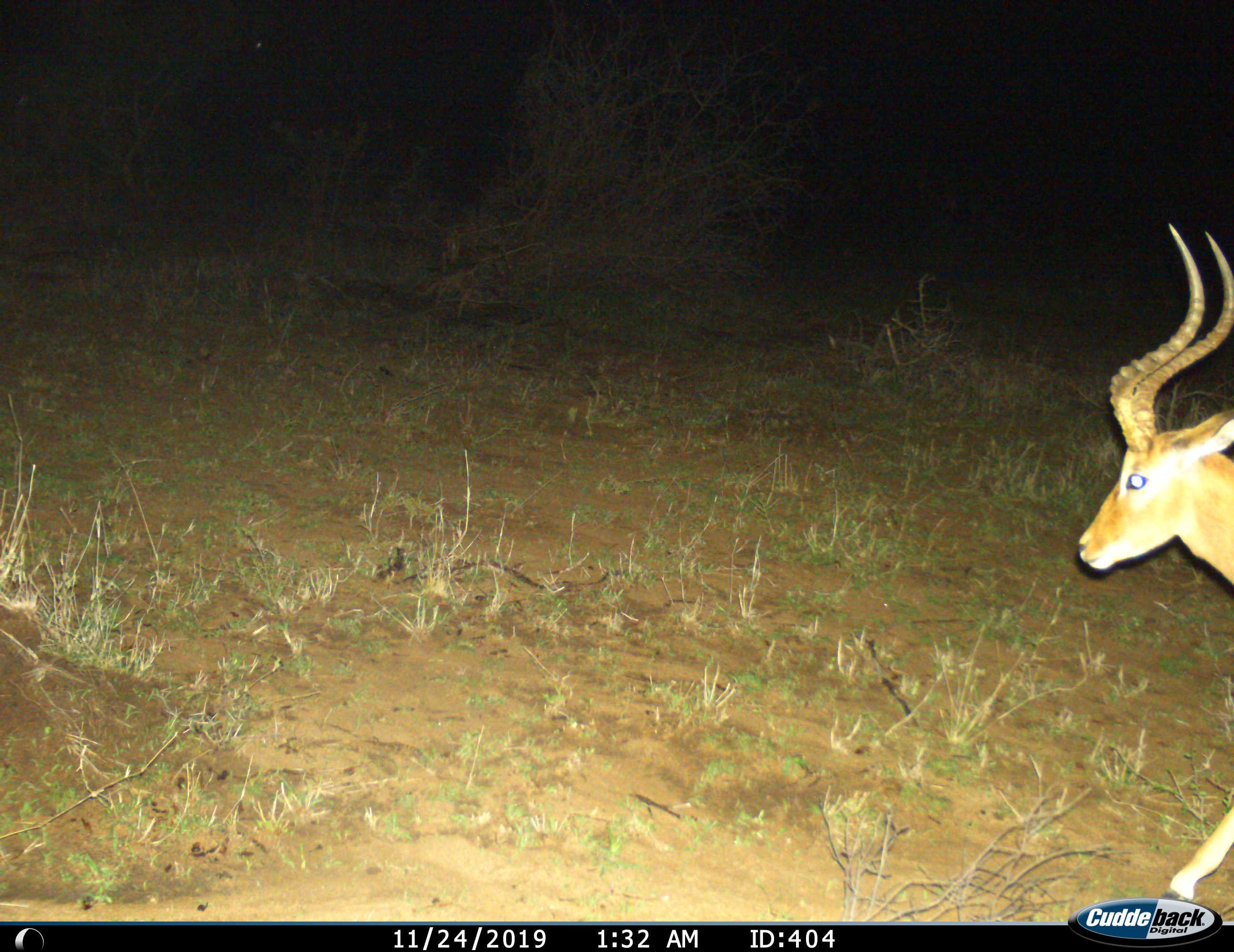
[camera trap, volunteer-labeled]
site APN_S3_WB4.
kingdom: Animalia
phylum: Chordata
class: Mammalia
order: Artiodactyla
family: Bovidae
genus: Aepyceros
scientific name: Aepyceros melampus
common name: impala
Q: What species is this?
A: Impala (Aepyceros melampus).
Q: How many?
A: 1.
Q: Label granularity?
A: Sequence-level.